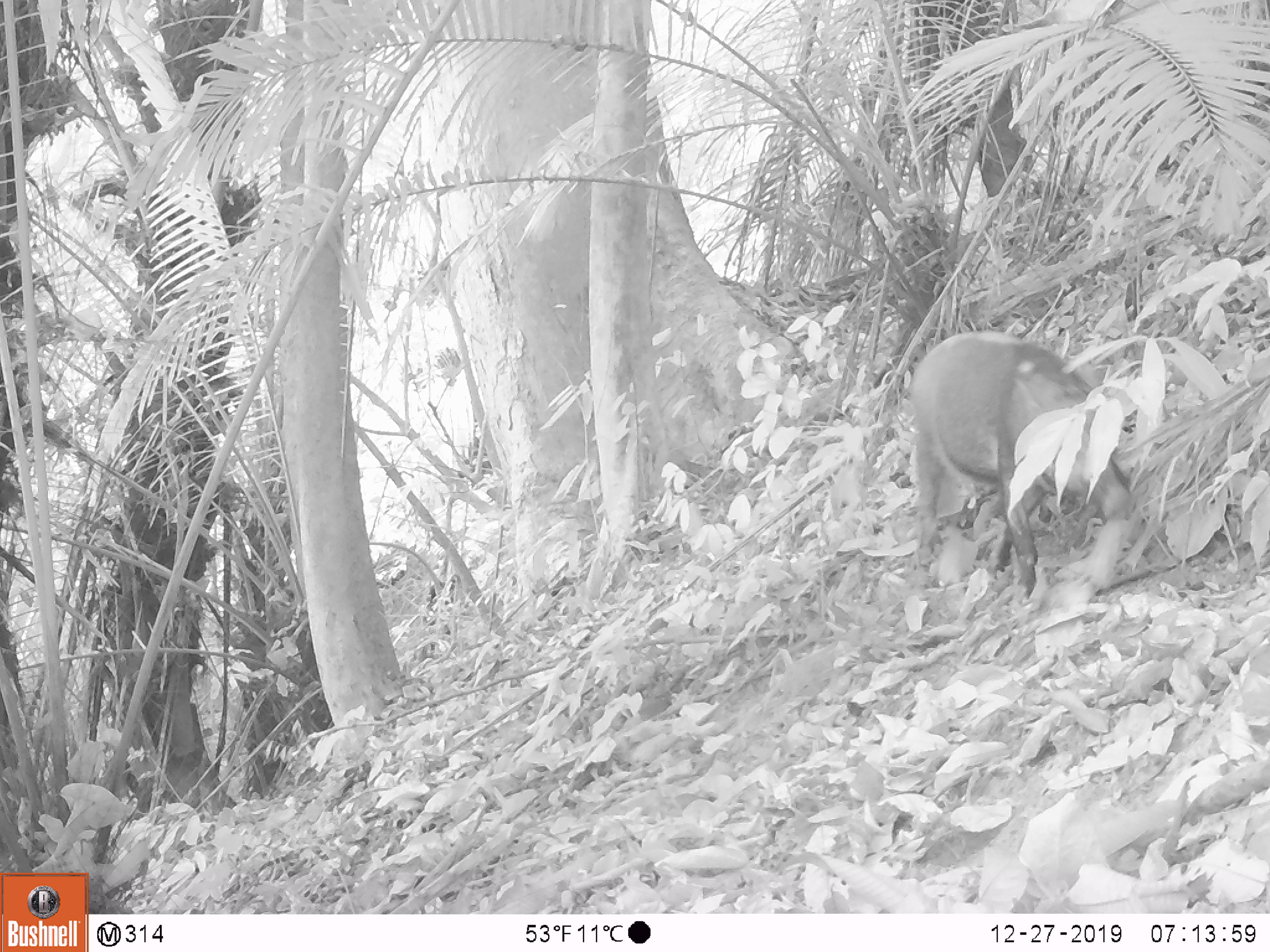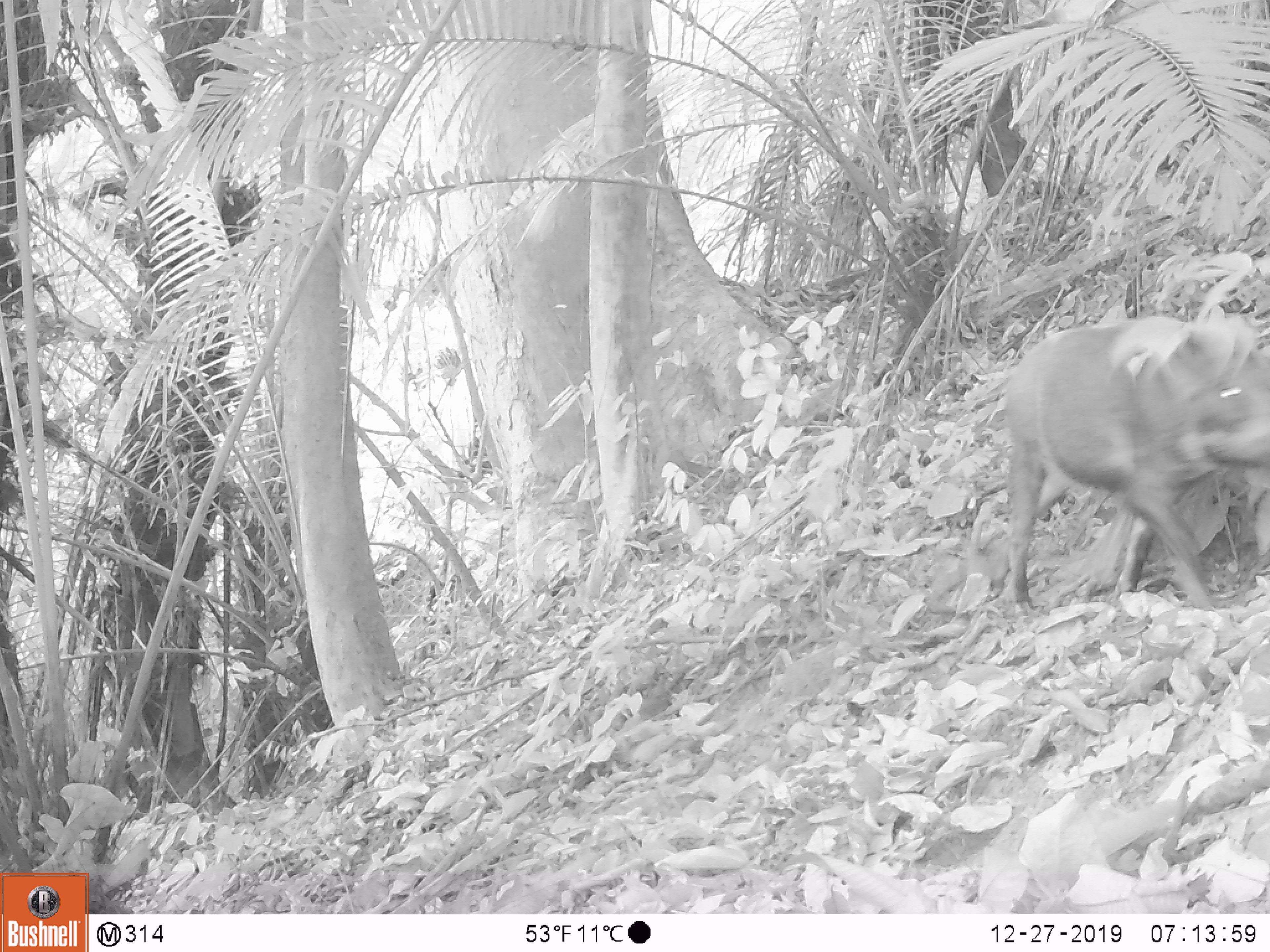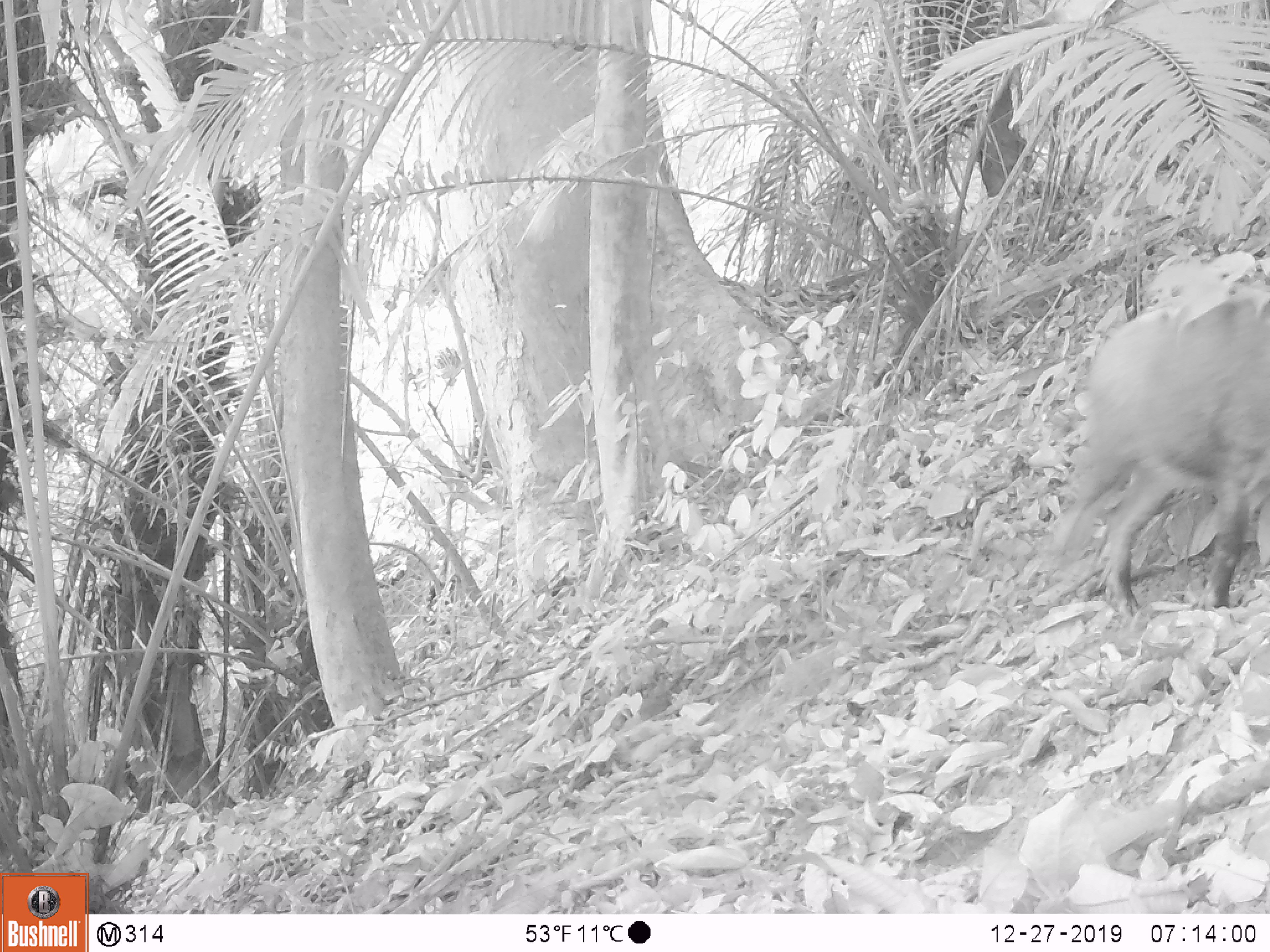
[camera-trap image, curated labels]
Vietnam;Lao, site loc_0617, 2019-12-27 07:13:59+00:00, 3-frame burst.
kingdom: Animalia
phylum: Chordata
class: Mammalia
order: Artiodactyla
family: Suidae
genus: Sus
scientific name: Sus scrofa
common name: eurasian wild pig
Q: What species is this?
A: Eurasian wild pig (Sus scrofa).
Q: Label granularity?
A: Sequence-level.